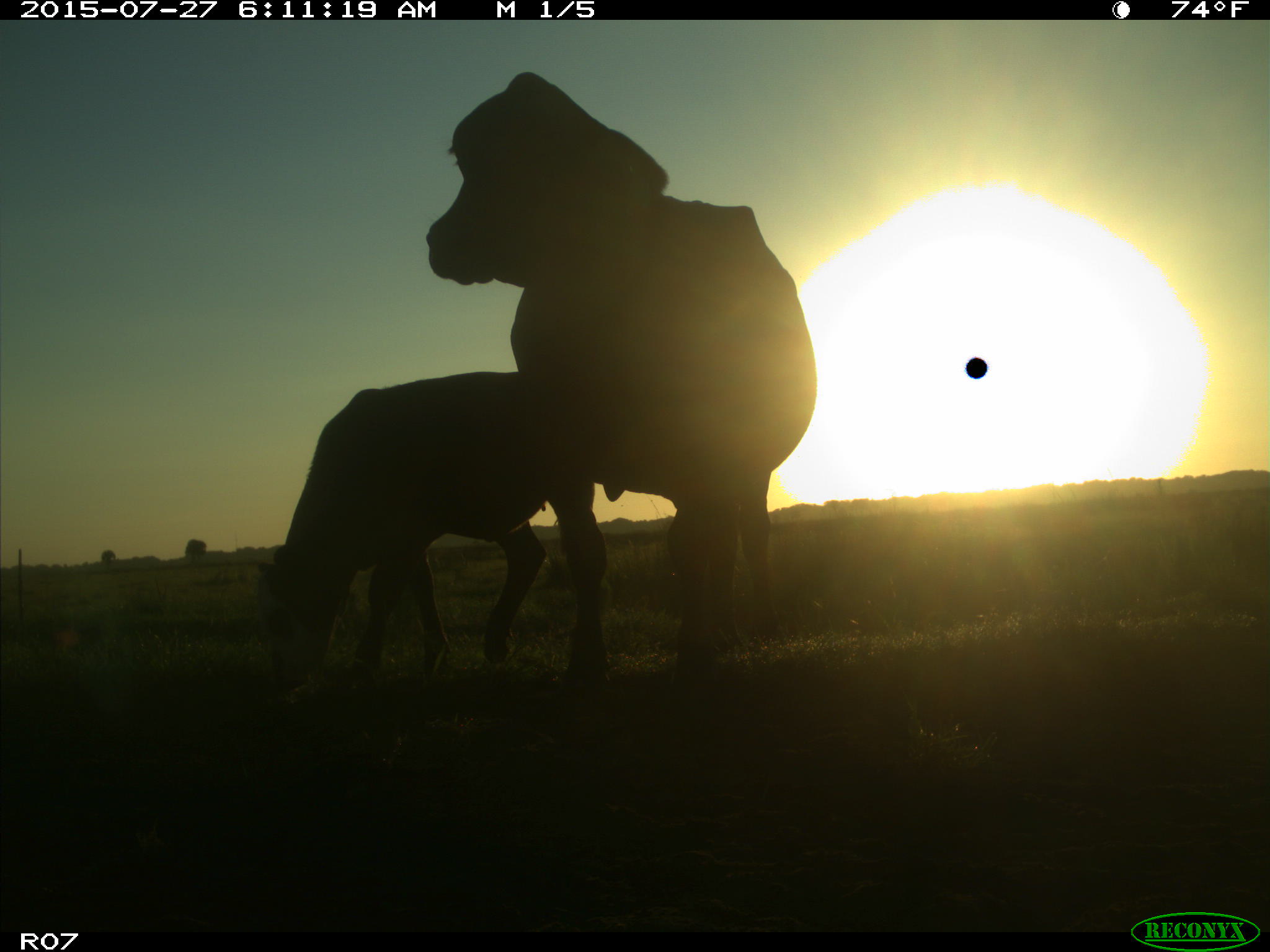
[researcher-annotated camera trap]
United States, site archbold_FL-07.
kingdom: Animalia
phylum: Chordata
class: Mammalia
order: Artiodactyla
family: Bovidae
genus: Bos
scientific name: Bos taurus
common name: domestic cow